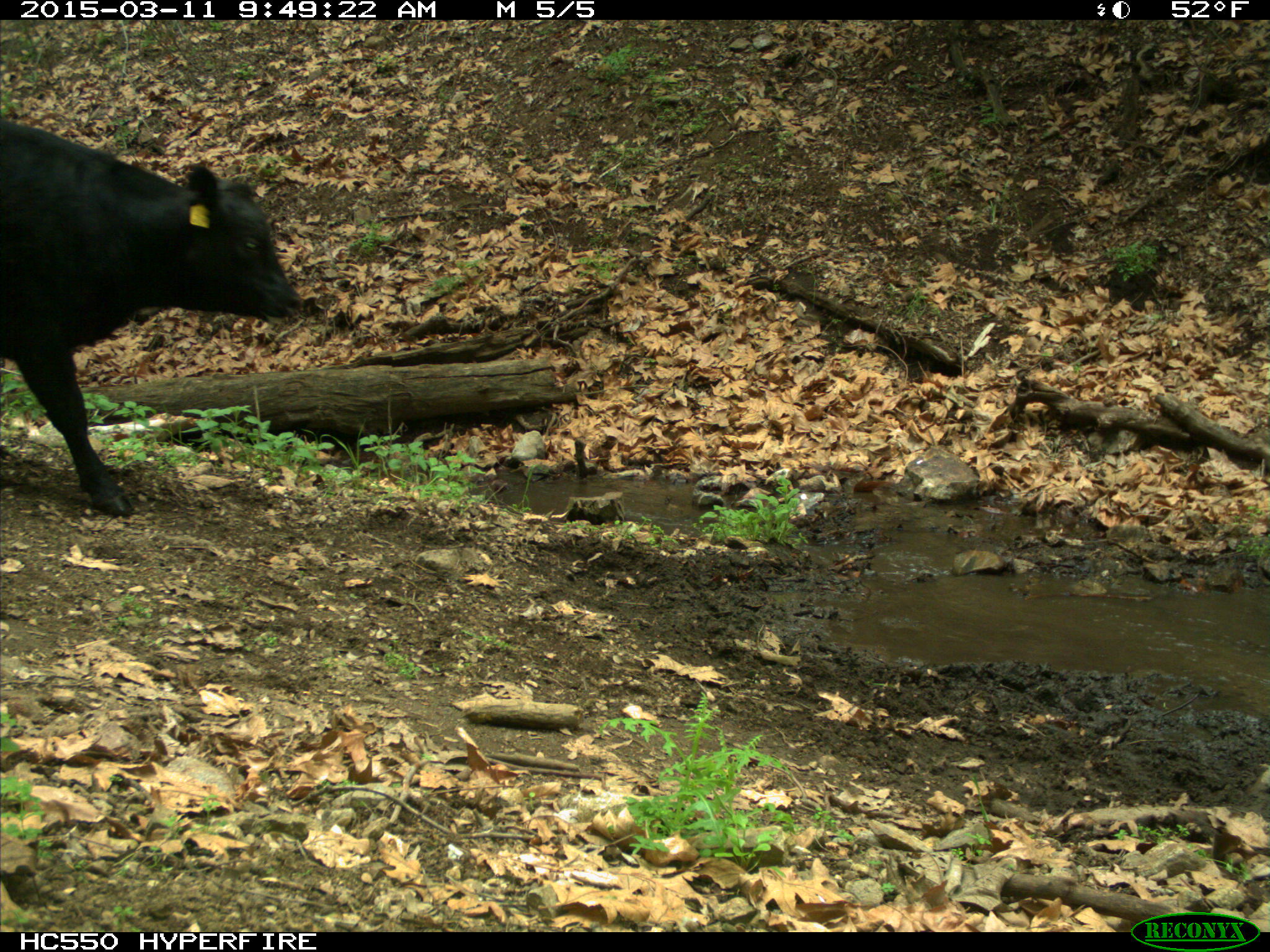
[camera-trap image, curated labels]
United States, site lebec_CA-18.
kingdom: Animalia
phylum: Chordata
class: Mammalia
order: Artiodactyla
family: Bovidae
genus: Bos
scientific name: Bos taurus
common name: domestic cow